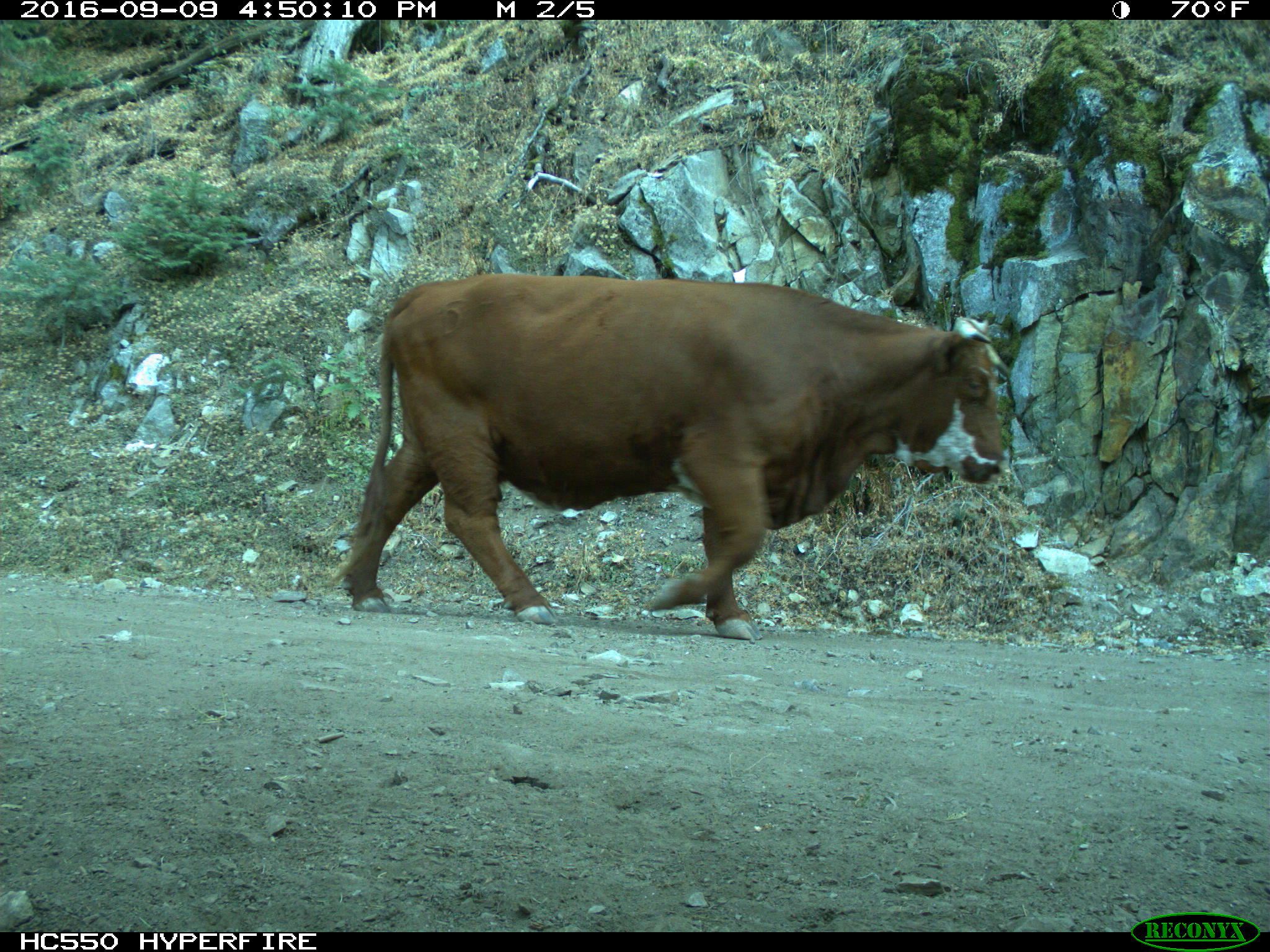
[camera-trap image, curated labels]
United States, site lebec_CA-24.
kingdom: Animalia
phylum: Chordata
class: Mammalia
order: Artiodactyla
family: Bovidae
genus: Bos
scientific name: Bos taurus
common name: domestic cow